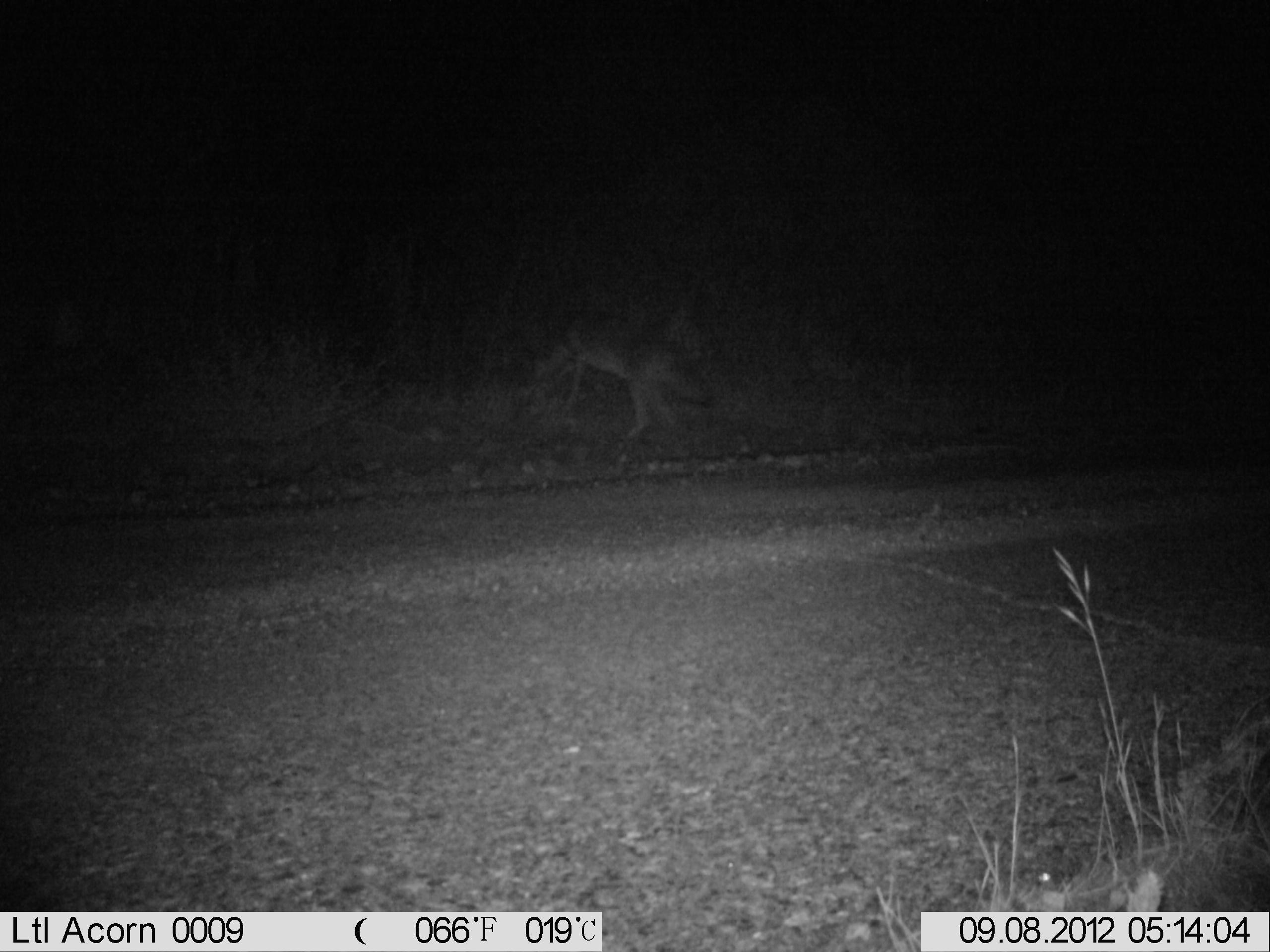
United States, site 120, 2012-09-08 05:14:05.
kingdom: Animalia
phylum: Chordata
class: Mammalia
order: Carnivora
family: Canidae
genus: Canis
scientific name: Canis latrans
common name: coyote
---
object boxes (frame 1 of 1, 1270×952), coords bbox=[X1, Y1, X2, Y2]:
coyote: bbox=[529, 309, 737, 449]